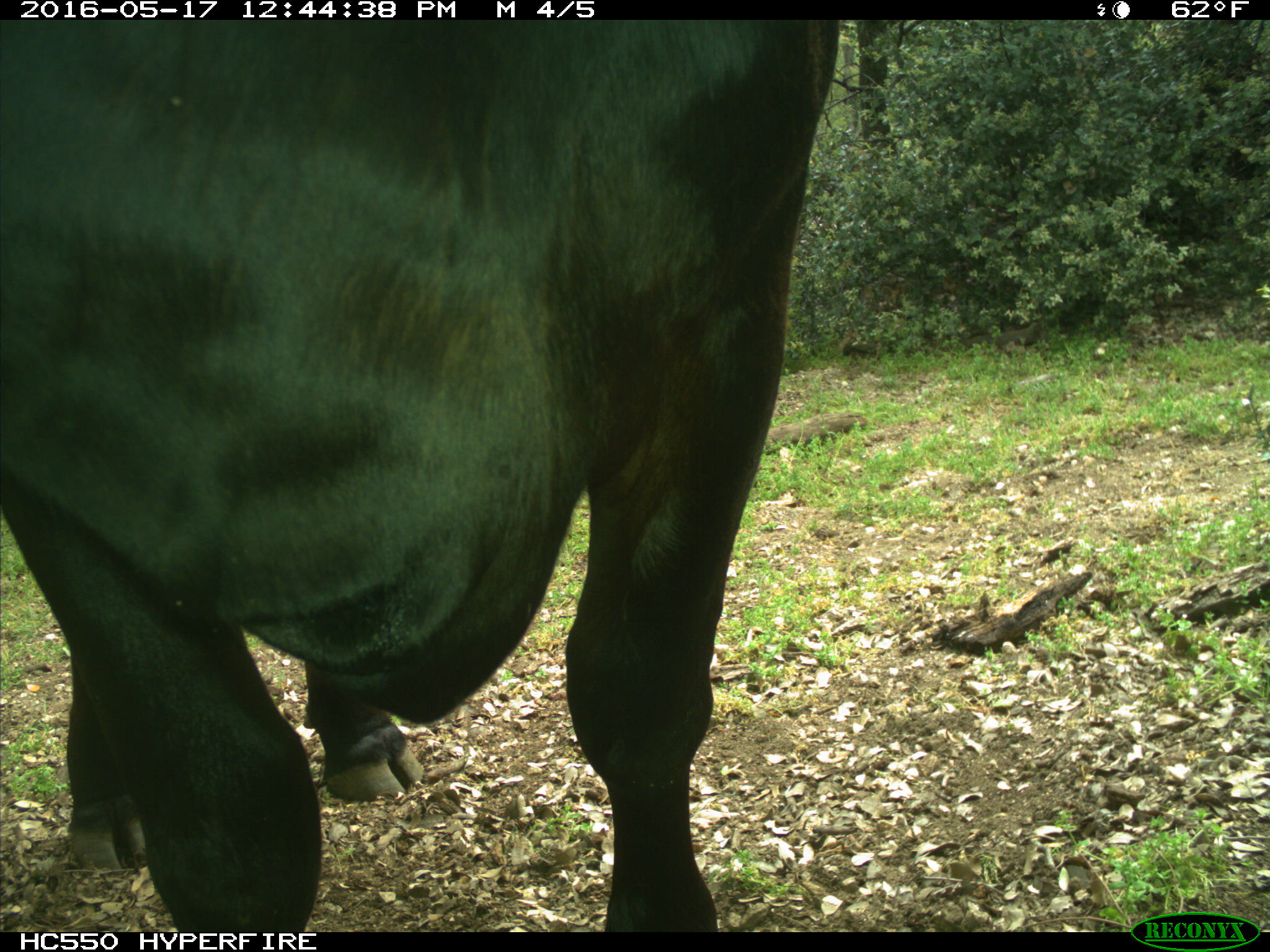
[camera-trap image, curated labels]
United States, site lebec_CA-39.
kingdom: Animalia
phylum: Chordata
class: Mammalia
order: Artiodactyla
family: Bovidae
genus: Bos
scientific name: Bos taurus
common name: domestic cow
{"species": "Bos taurus (domestic cow)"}